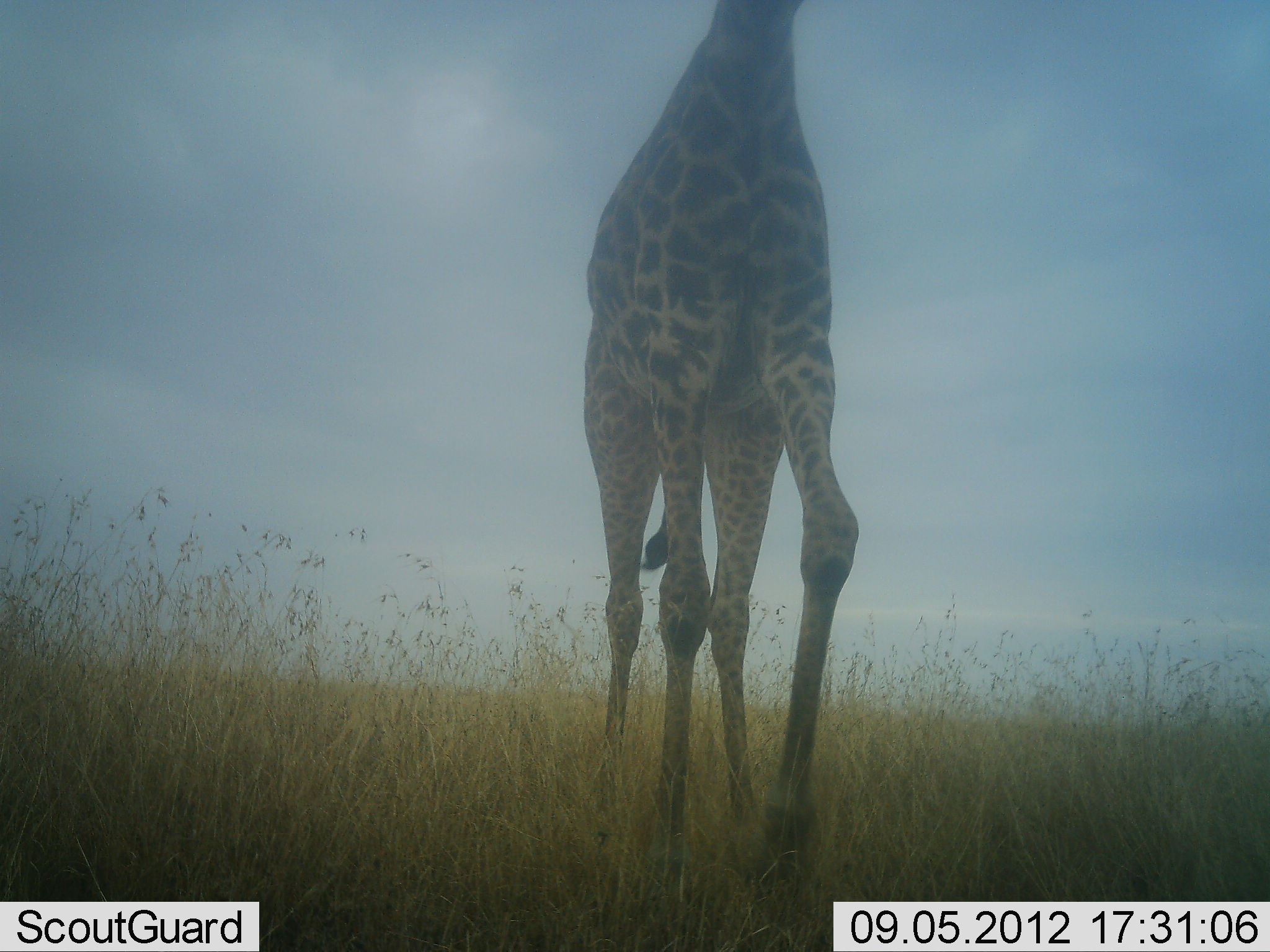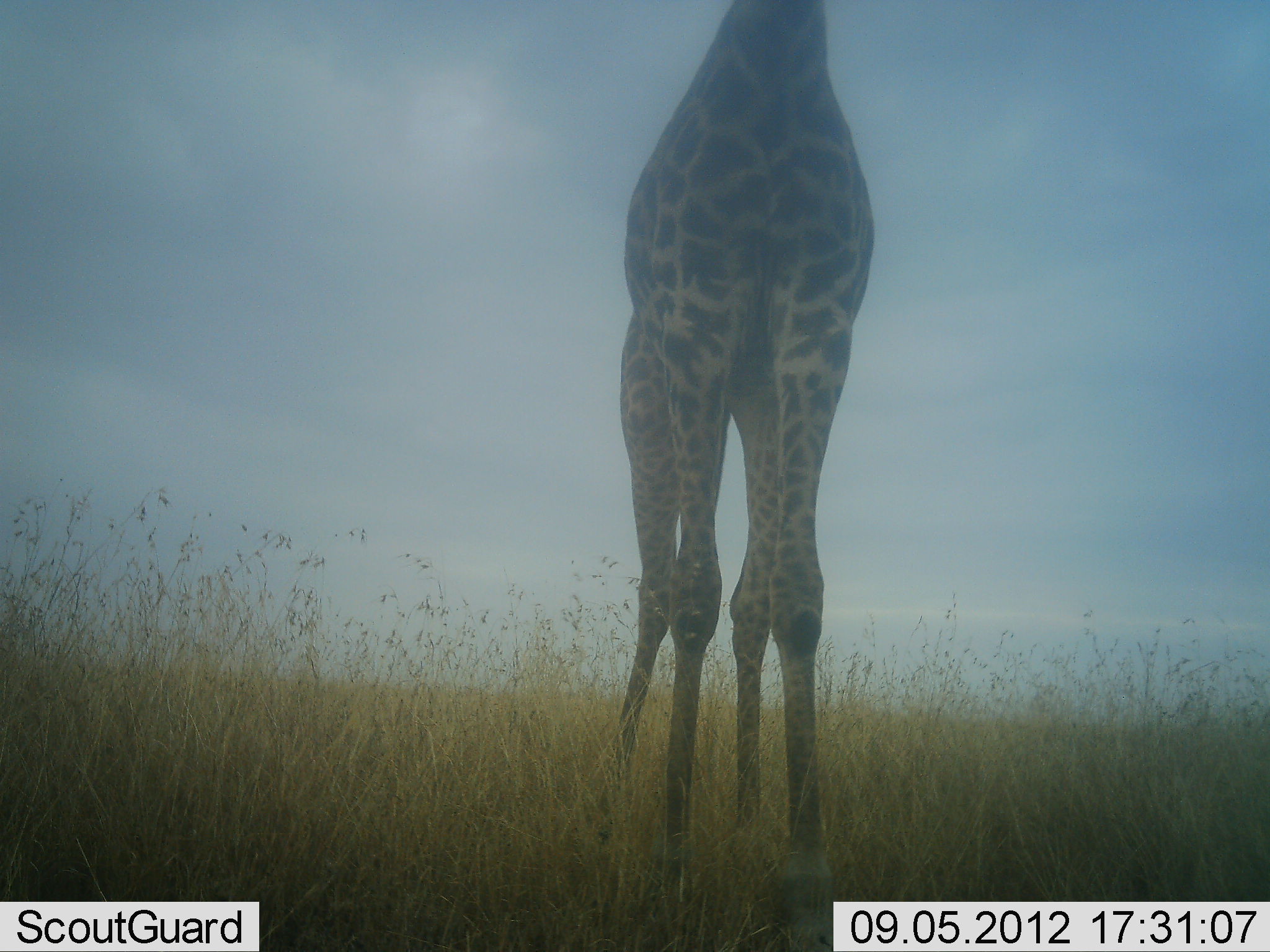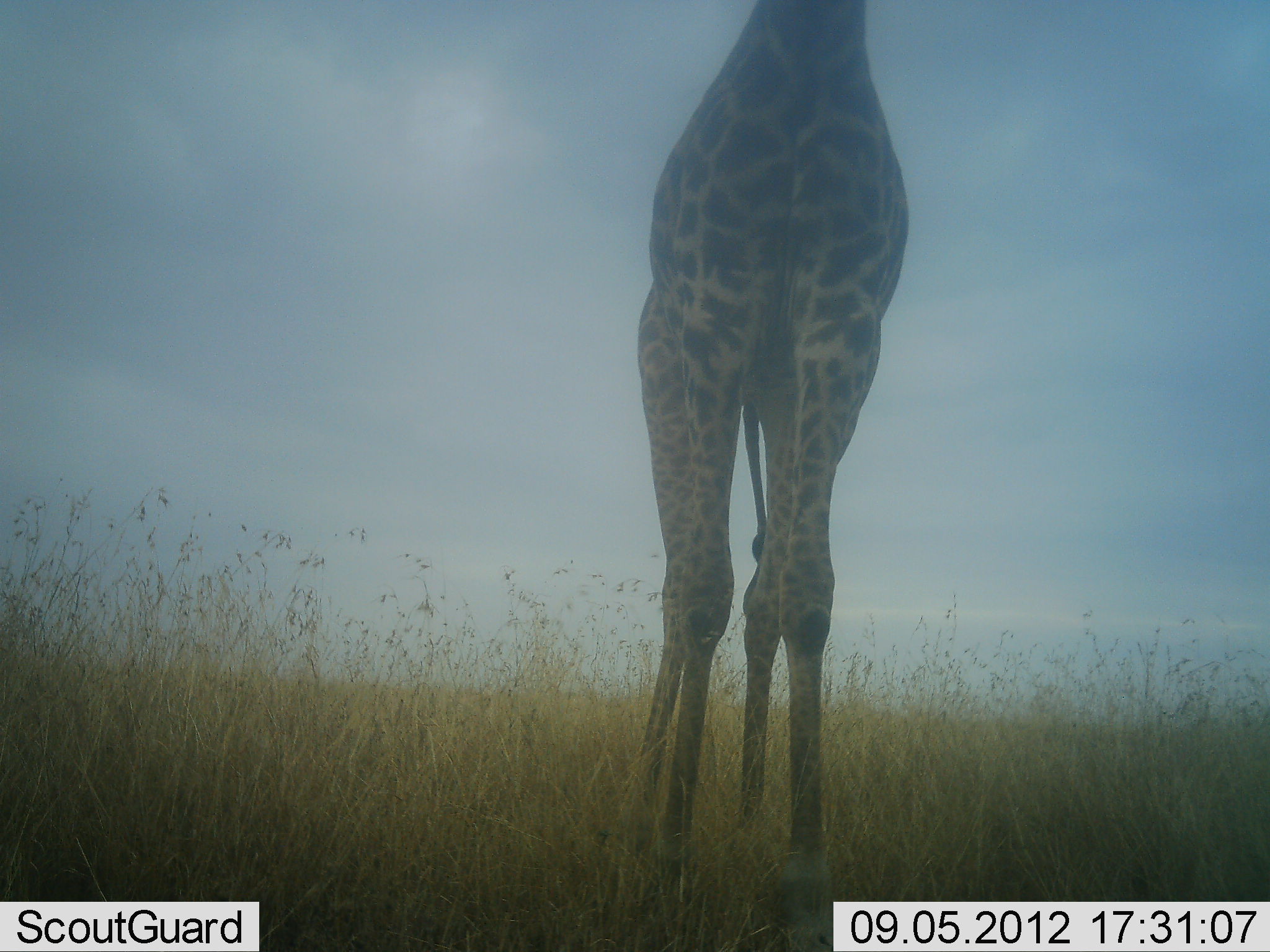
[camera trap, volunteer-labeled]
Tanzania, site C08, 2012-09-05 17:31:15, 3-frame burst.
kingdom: Animalia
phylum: Chordata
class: Mammalia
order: Artiodactyla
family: Giraffidae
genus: Giraffa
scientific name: Giraffa camelopardalis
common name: giraffe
Giraffe (Giraffa camelopardalis), count 1. Behavior (volunteer vote fractions): standing 64%, resting 0%, moving 36%, interacting 0%. Young present (vote fraction): 0%. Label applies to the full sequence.